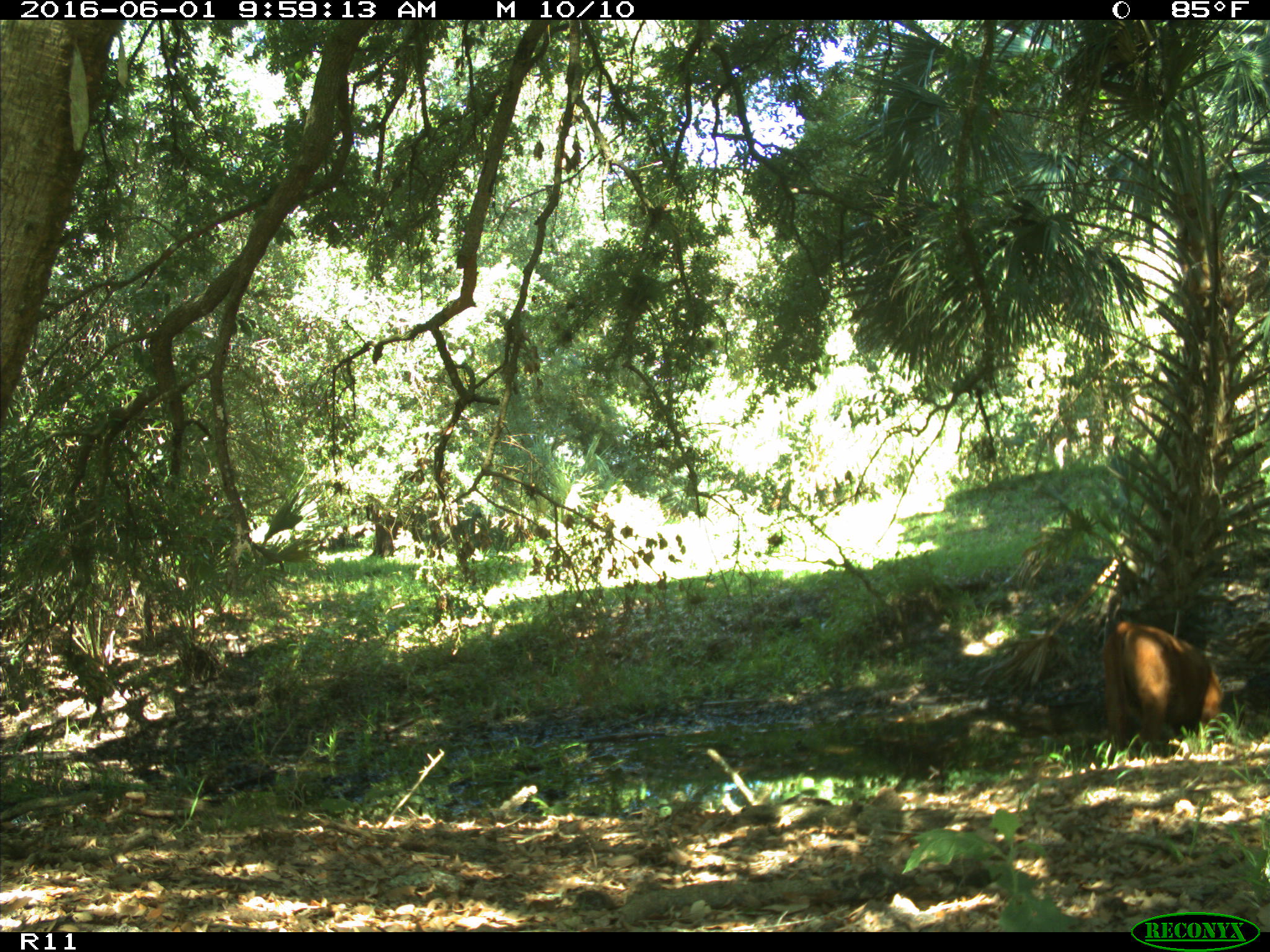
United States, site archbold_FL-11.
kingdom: Animalia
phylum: Chordata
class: Mammalia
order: Artiodactyla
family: Bovidae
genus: Bos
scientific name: Bos taurus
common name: domestic cow